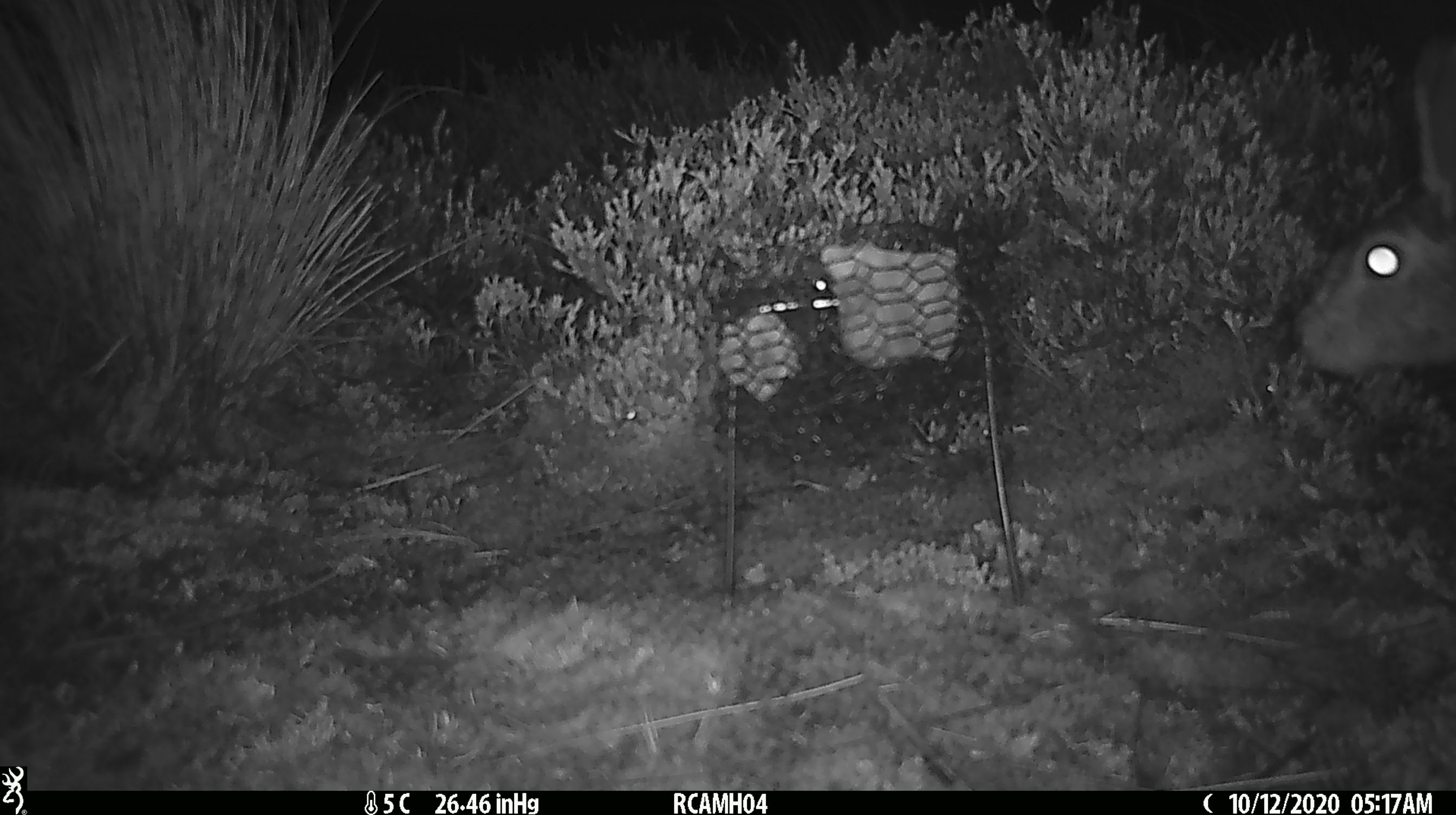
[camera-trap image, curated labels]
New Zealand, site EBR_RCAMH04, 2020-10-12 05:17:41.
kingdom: Animalia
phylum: Chordata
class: Mammalia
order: Lagomorpha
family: Leporidae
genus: Lepus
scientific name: Lepus europaeus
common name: brown hare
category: hare